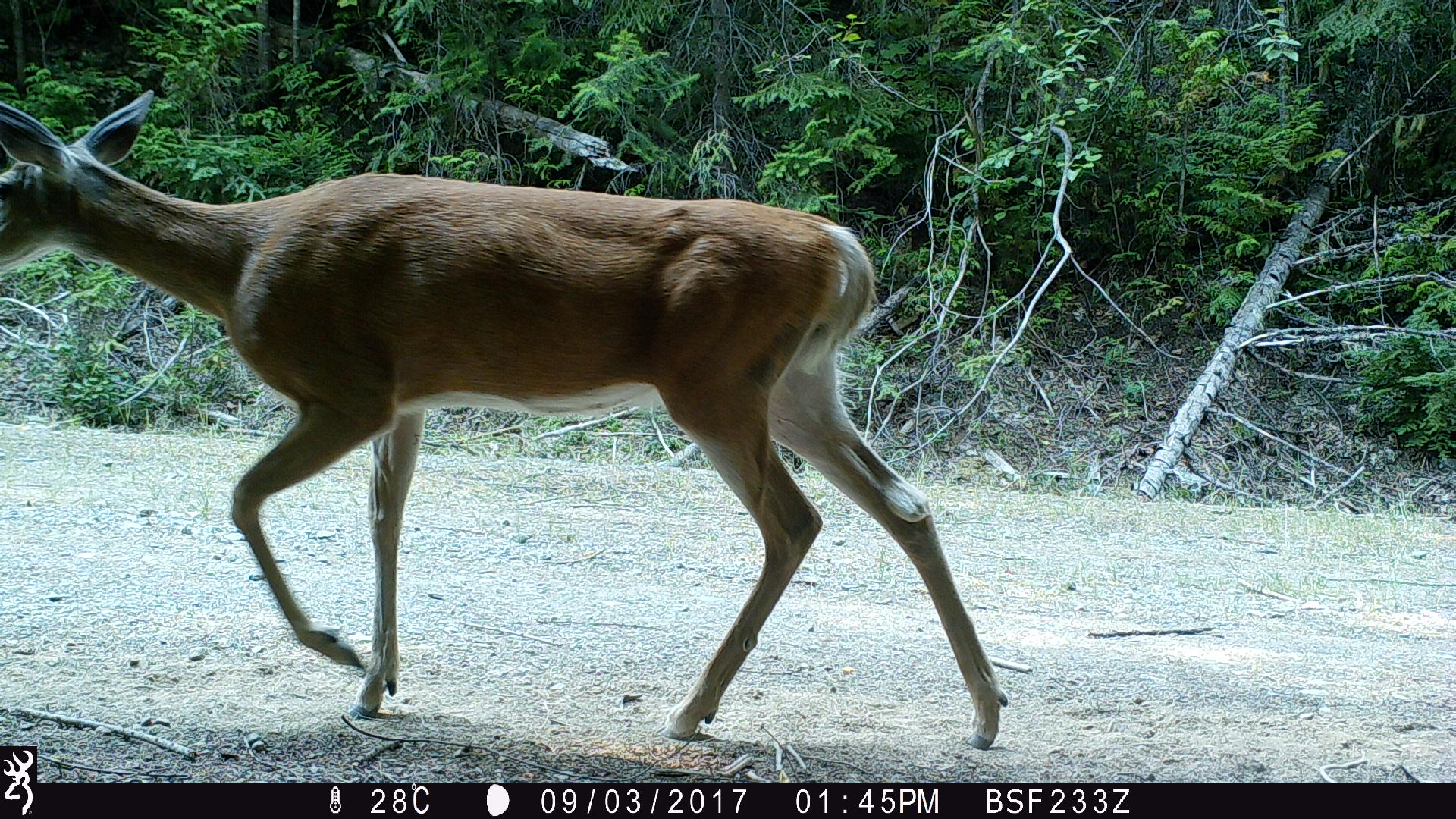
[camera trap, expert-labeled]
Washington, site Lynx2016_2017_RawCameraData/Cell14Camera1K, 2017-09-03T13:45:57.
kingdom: Animalia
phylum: Chordata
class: Mammalia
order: Artiodactyla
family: Cervidae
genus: Odocoileus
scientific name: Odocoileus virginianus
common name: white-tailed deer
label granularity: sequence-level